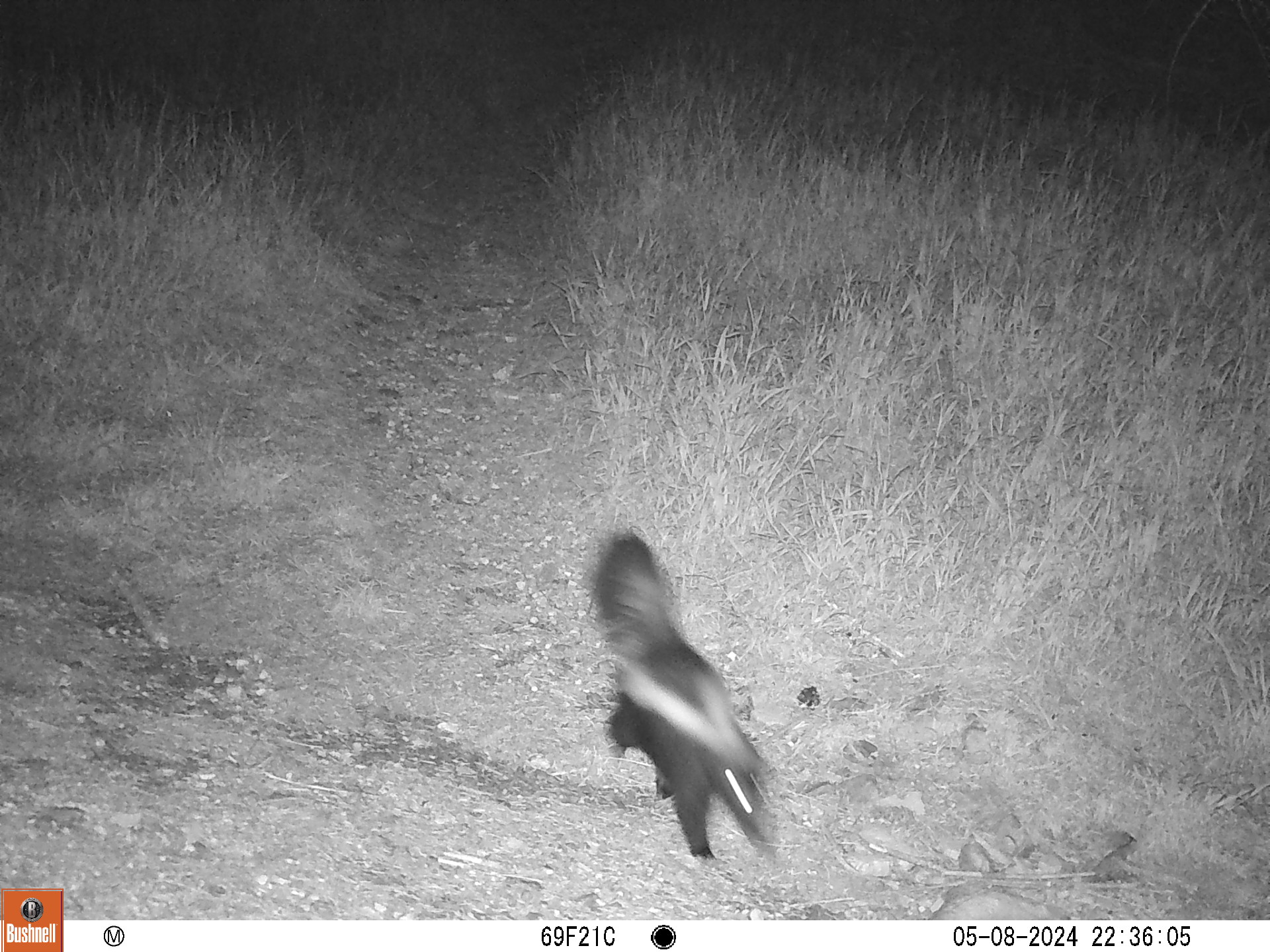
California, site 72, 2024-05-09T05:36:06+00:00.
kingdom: Animalia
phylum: Chordata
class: Mammalia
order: Carnivora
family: Mephitidae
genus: Mephitis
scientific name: Mephitis mephitis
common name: striped skunk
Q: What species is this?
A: Striped skunk (Mephitis mephitis).